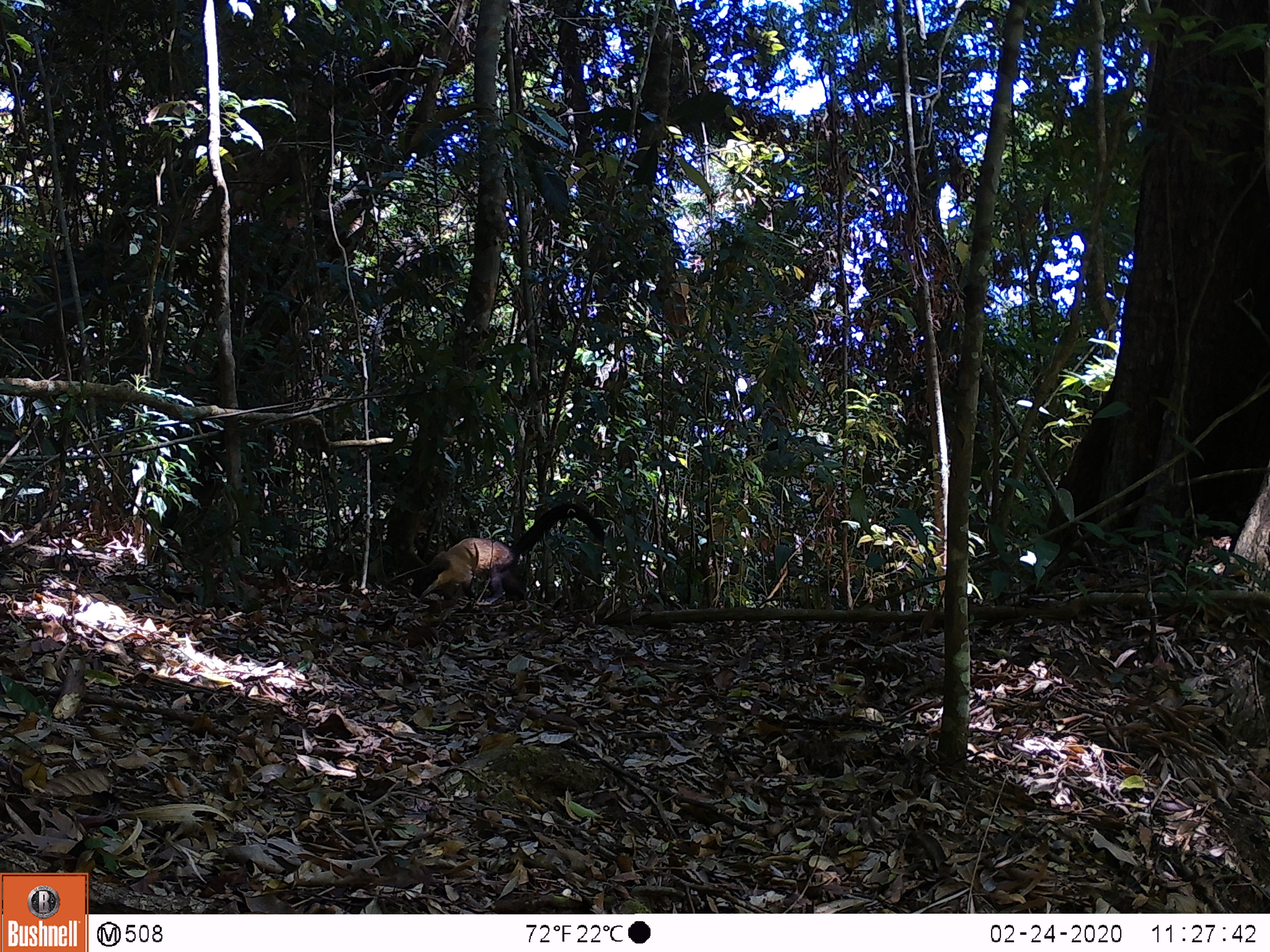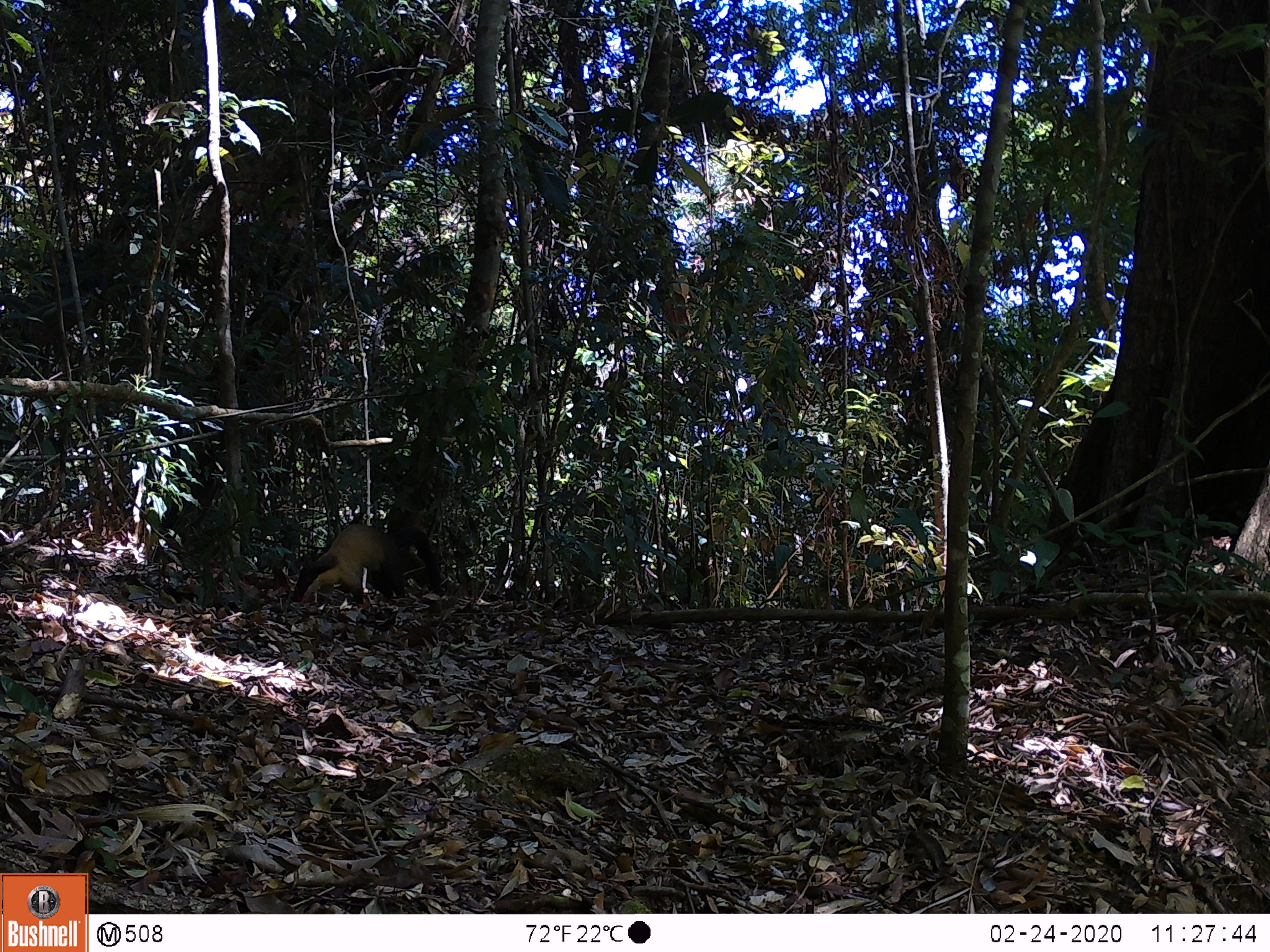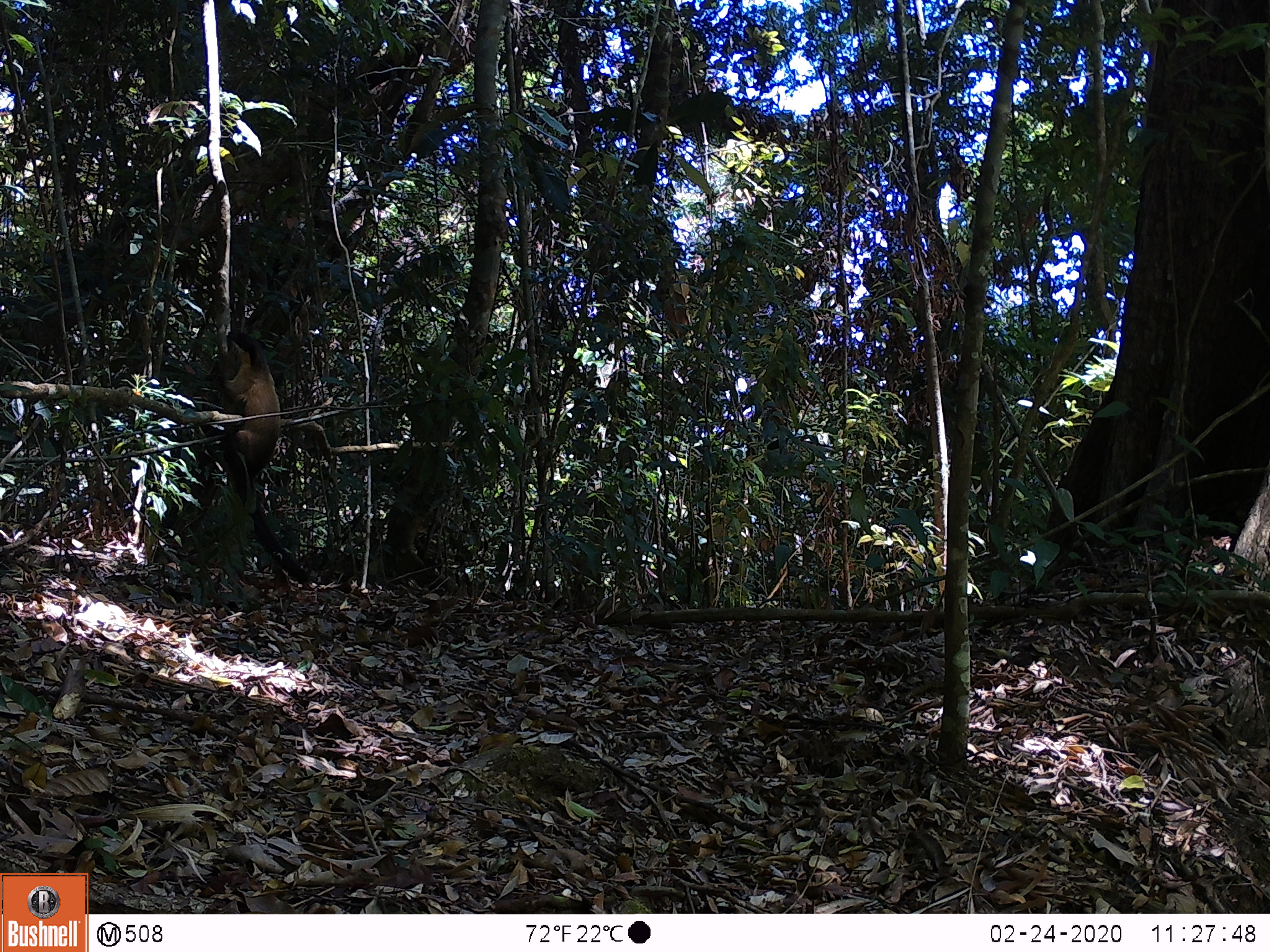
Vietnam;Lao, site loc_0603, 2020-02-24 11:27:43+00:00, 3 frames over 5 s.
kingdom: Animalia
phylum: Chordata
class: Mammalia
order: Carnivora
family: Mustelidae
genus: Martes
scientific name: Martes flavigula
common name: yellow-throated marten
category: yellow throated marten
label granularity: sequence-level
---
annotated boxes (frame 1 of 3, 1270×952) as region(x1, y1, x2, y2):
yellow throated marten: region(410, 504, 605, 605)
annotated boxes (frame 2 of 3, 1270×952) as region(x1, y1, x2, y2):
yellow throated marten: region(293, 523, 443, 604)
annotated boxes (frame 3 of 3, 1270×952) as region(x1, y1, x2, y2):
yellow throated marten: region(210, 330, 309, 582)